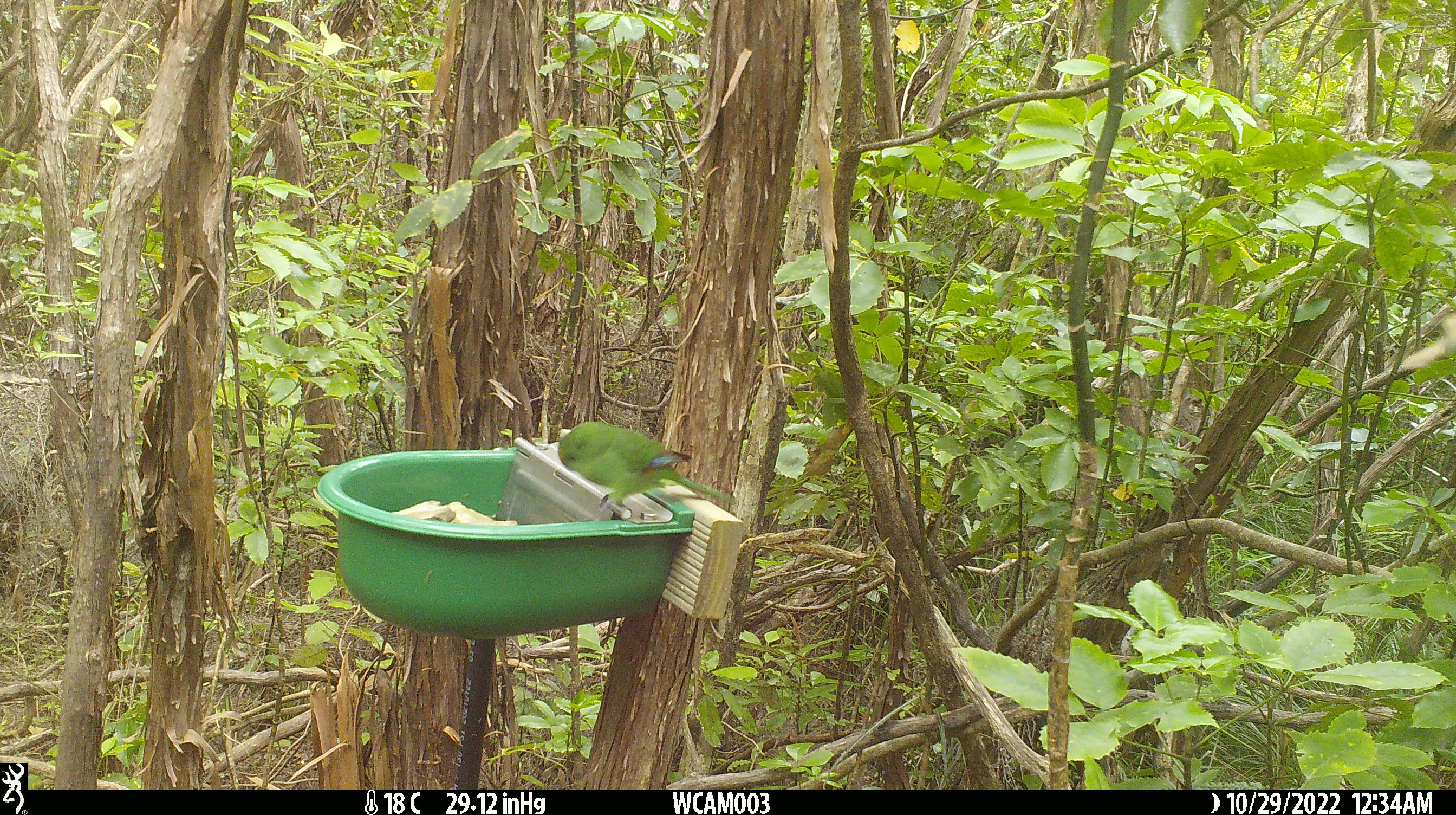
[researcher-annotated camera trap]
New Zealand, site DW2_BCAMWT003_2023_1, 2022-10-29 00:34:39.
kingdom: Animalia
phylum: Chordata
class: Aves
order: Psittaciformes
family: Psittaculidae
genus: Cyanoramphus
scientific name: Cyanoramphus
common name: parakeet